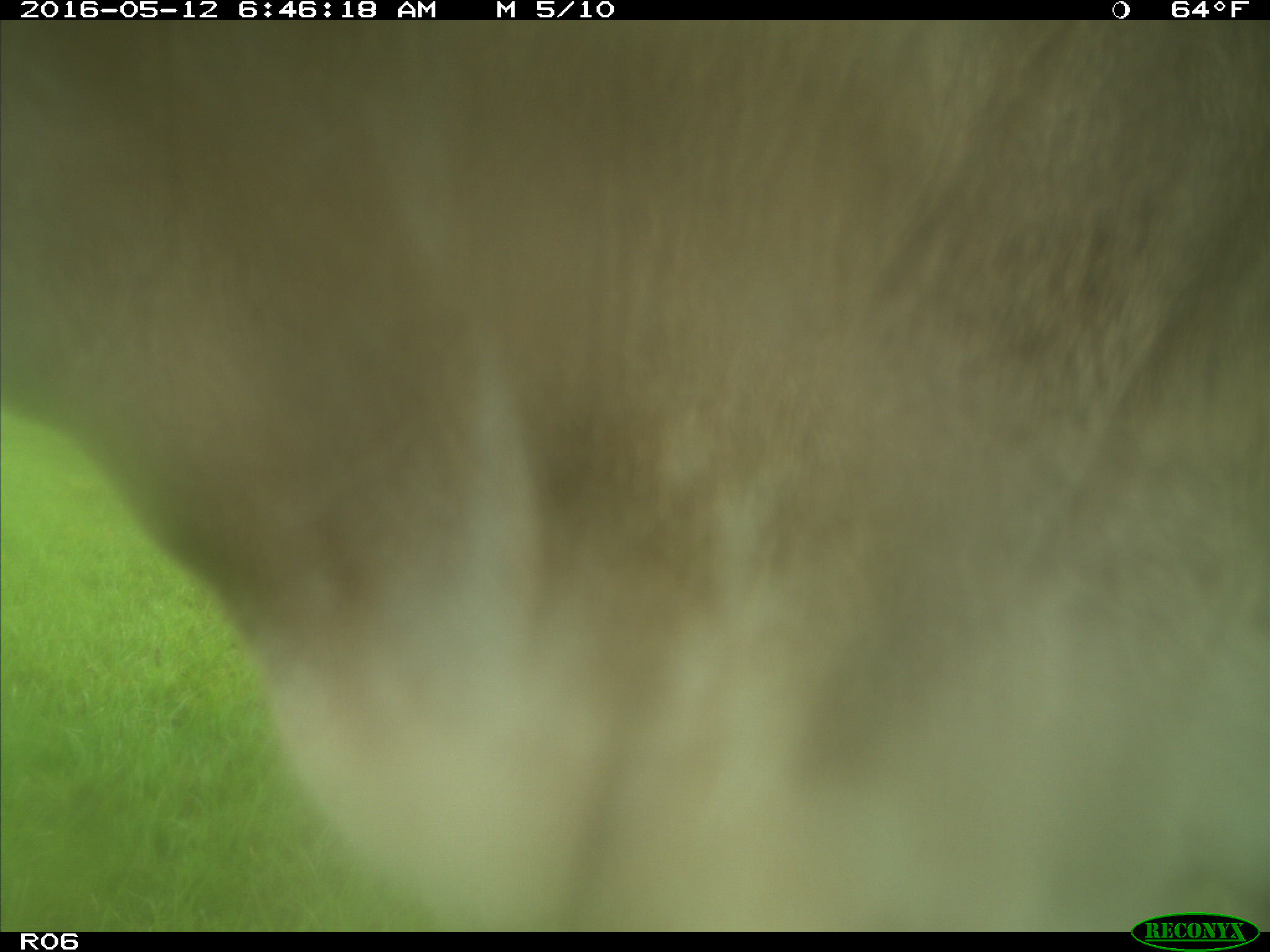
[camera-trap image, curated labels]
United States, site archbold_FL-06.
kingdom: Animalia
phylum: Chordata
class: Mammalia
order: Artiodactyla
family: Bovidae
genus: Bos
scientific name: Bos taurus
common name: domestic cow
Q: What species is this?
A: Bos taurus (domestic cow).